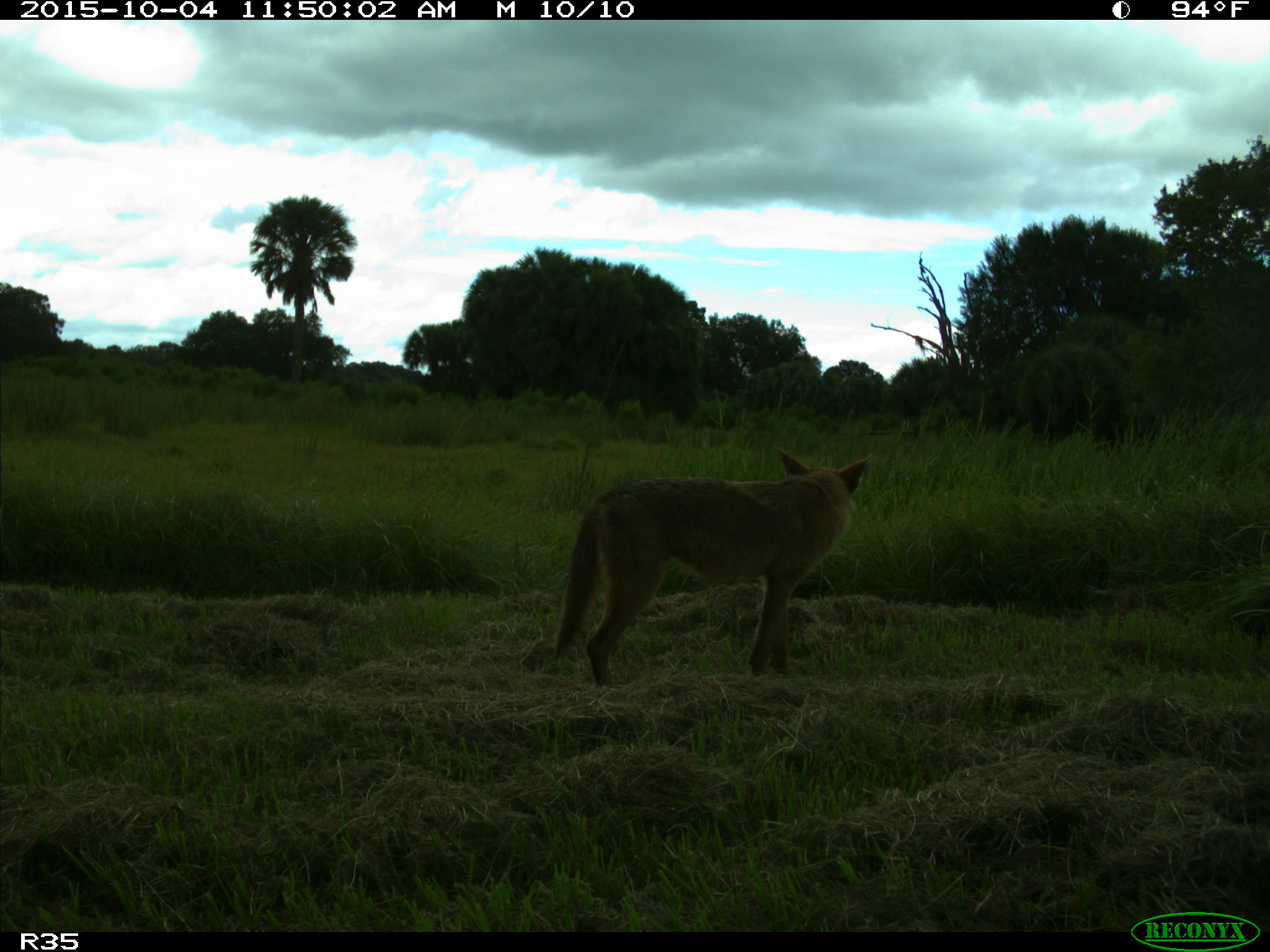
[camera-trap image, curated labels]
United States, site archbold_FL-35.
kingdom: Animalia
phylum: Chordata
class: Mammalia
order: Carnivora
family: Canidae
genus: Canis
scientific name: Canis latrans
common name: coyote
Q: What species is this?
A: Canis latrans (coyote).